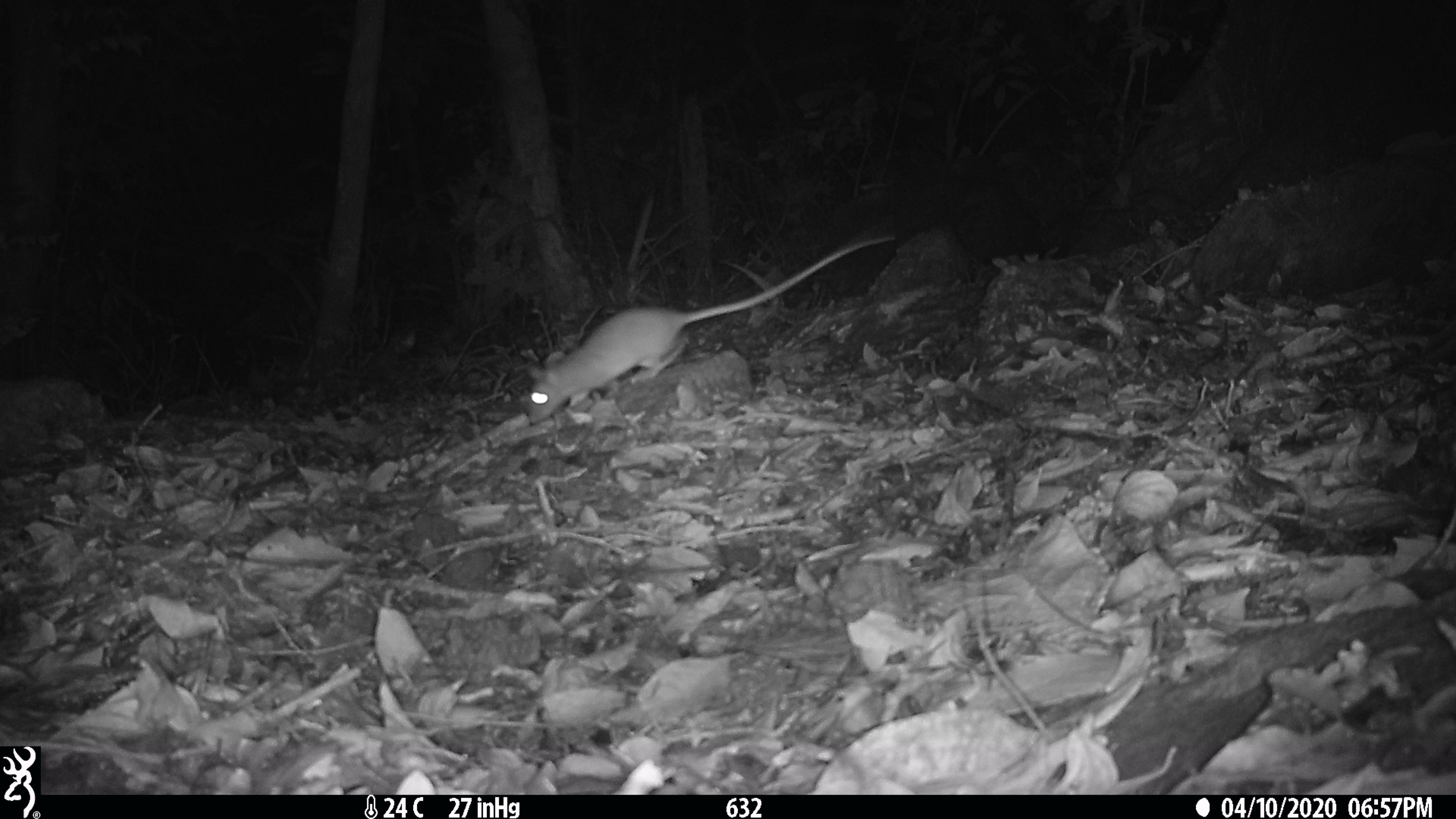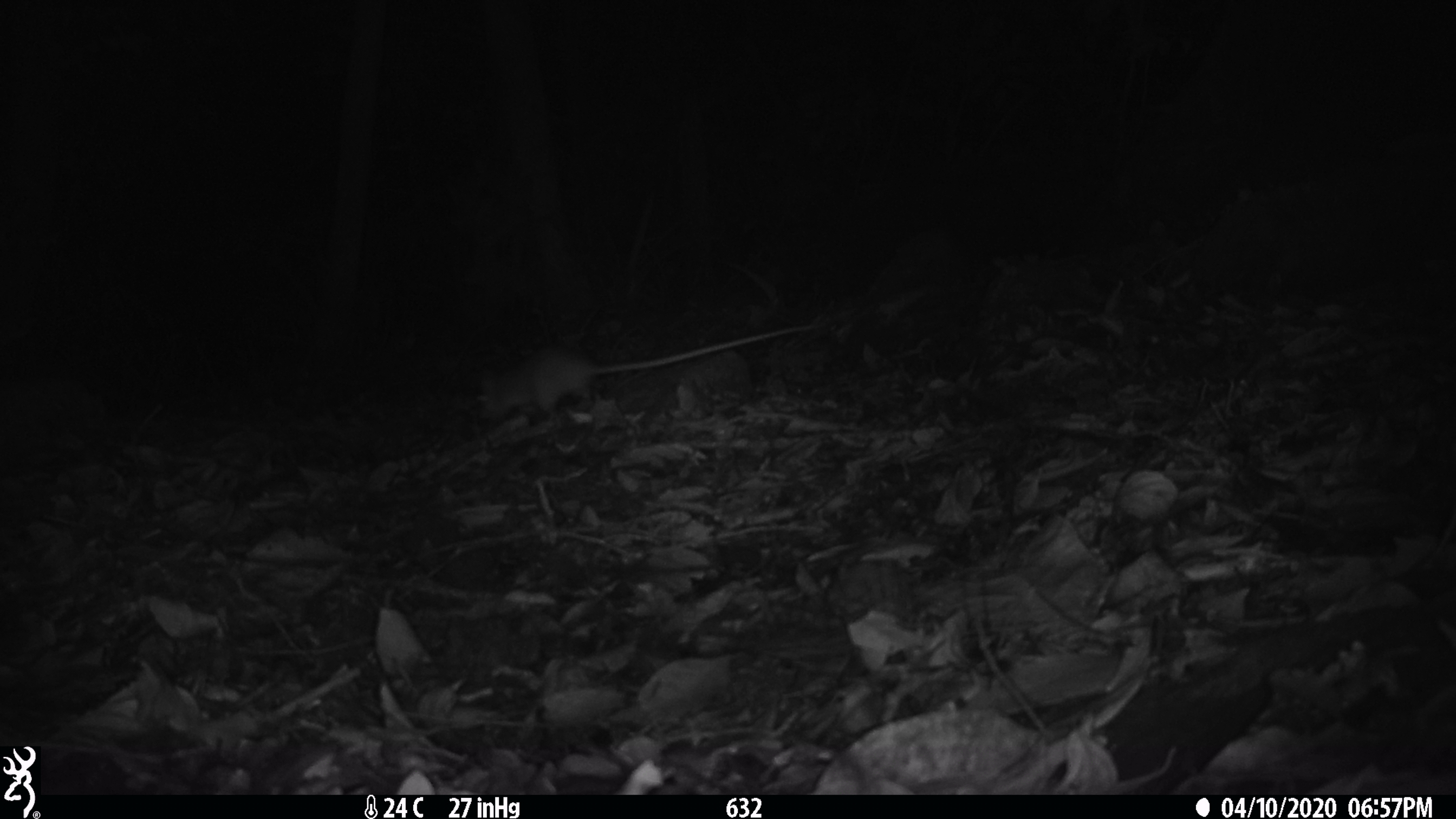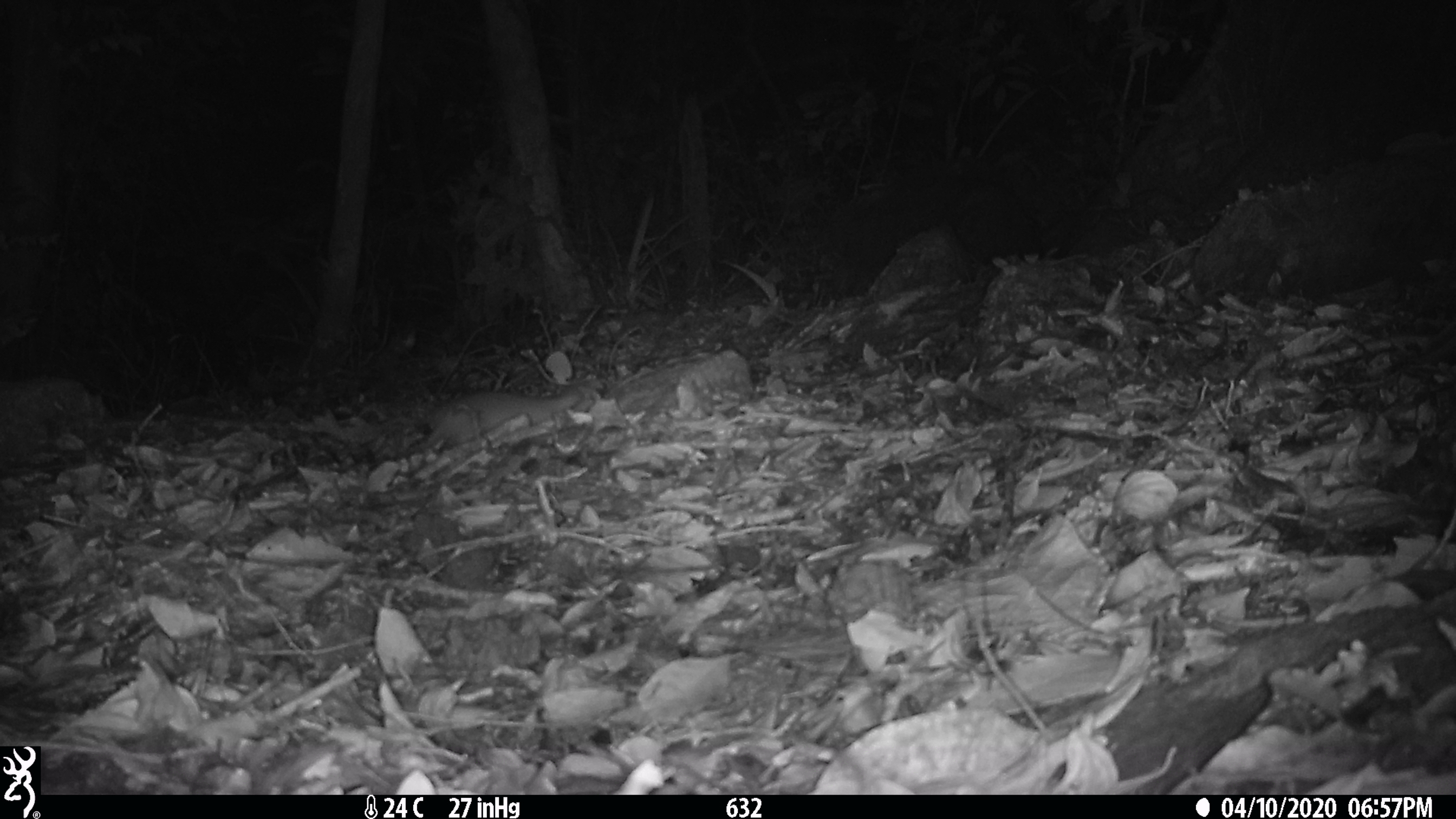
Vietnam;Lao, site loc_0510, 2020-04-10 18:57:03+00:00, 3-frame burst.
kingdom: Animalia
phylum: Chordata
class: Mammalia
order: Rodentia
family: Muridae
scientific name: Muridae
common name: old-world mice and rats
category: unidentified murid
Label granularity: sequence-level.